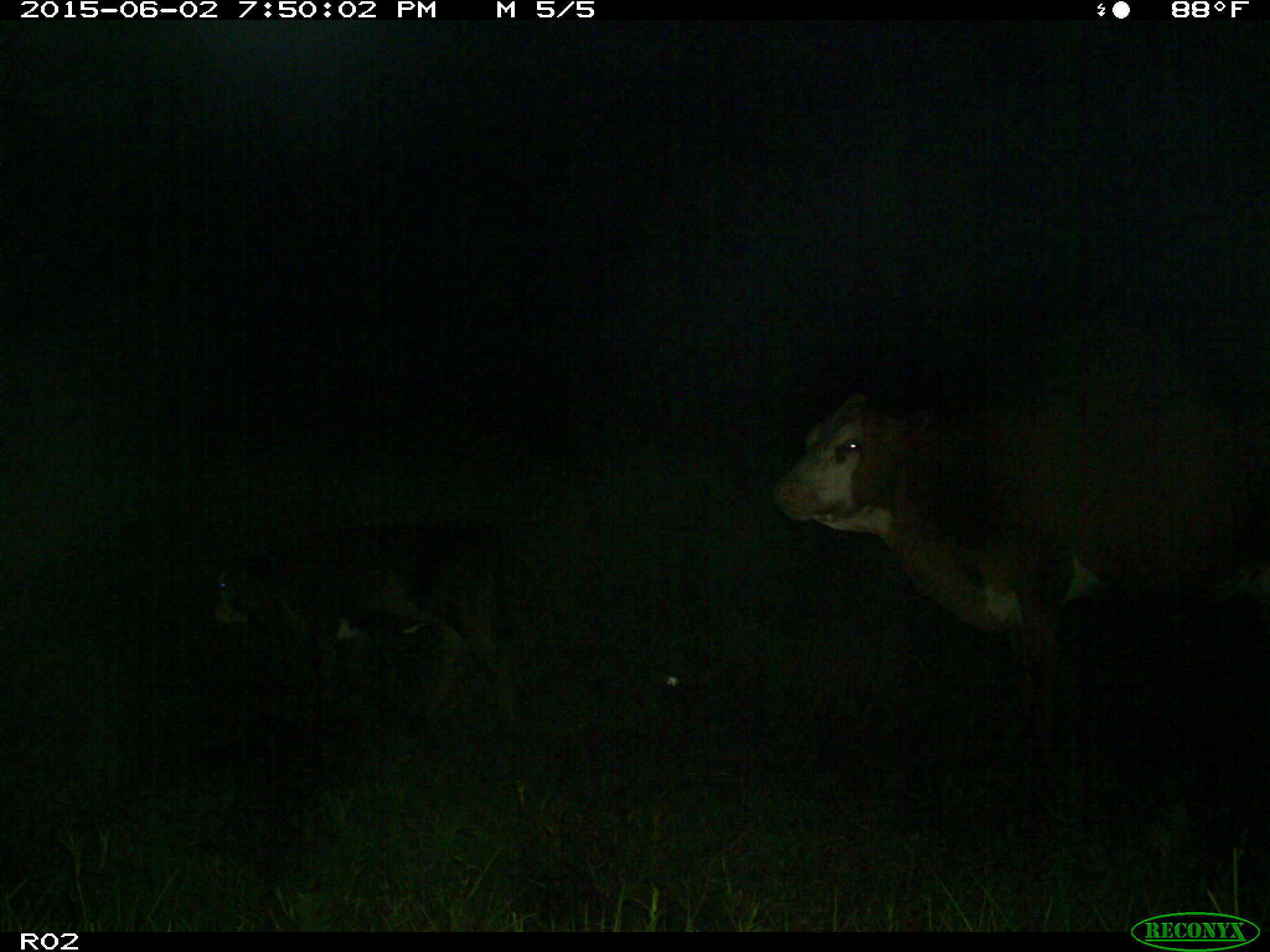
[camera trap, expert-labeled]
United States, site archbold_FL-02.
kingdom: Animalia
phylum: Chordata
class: Mammalia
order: Artiodactyla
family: Bovidae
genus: Bos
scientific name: Bos taurus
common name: domestic cow